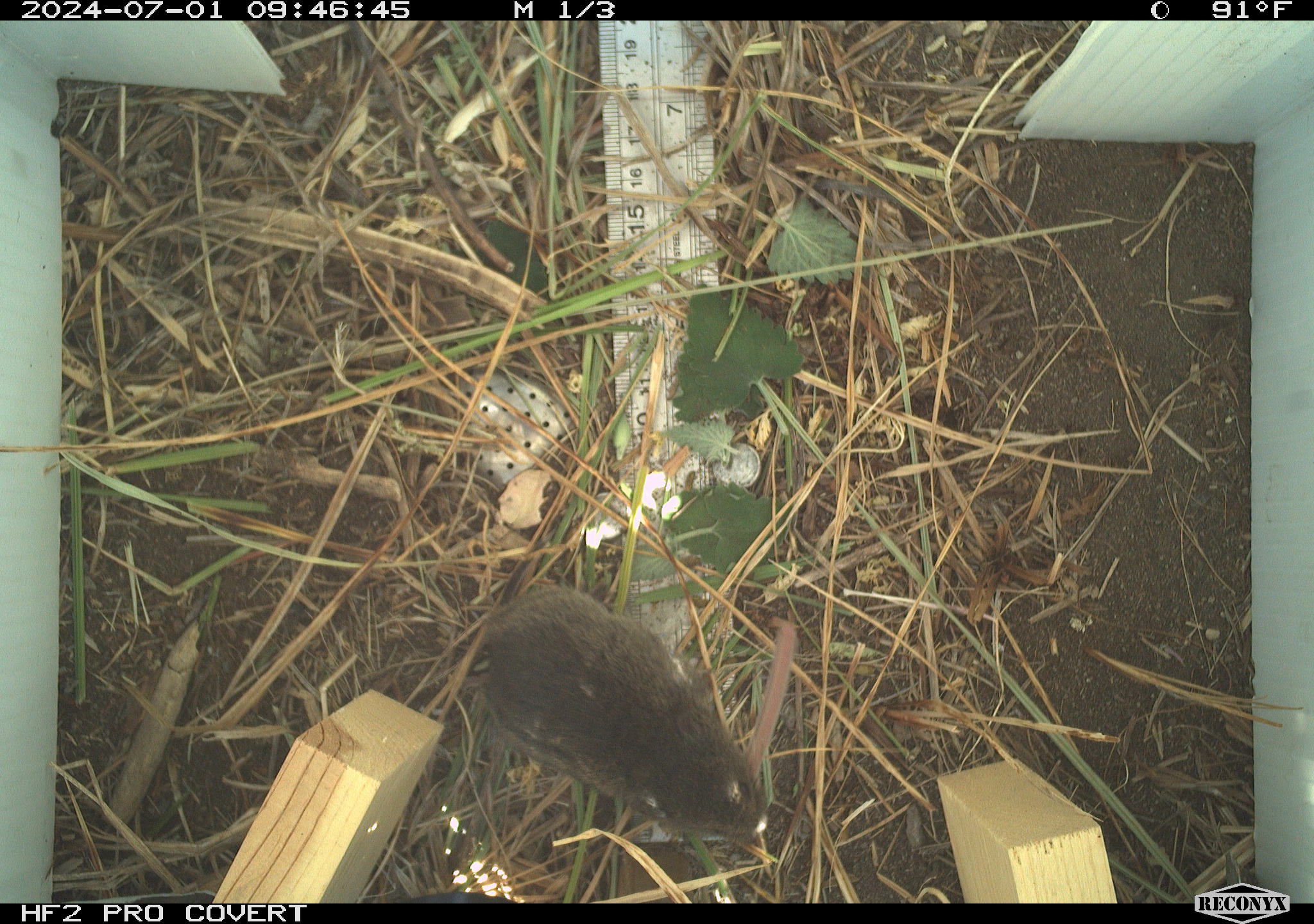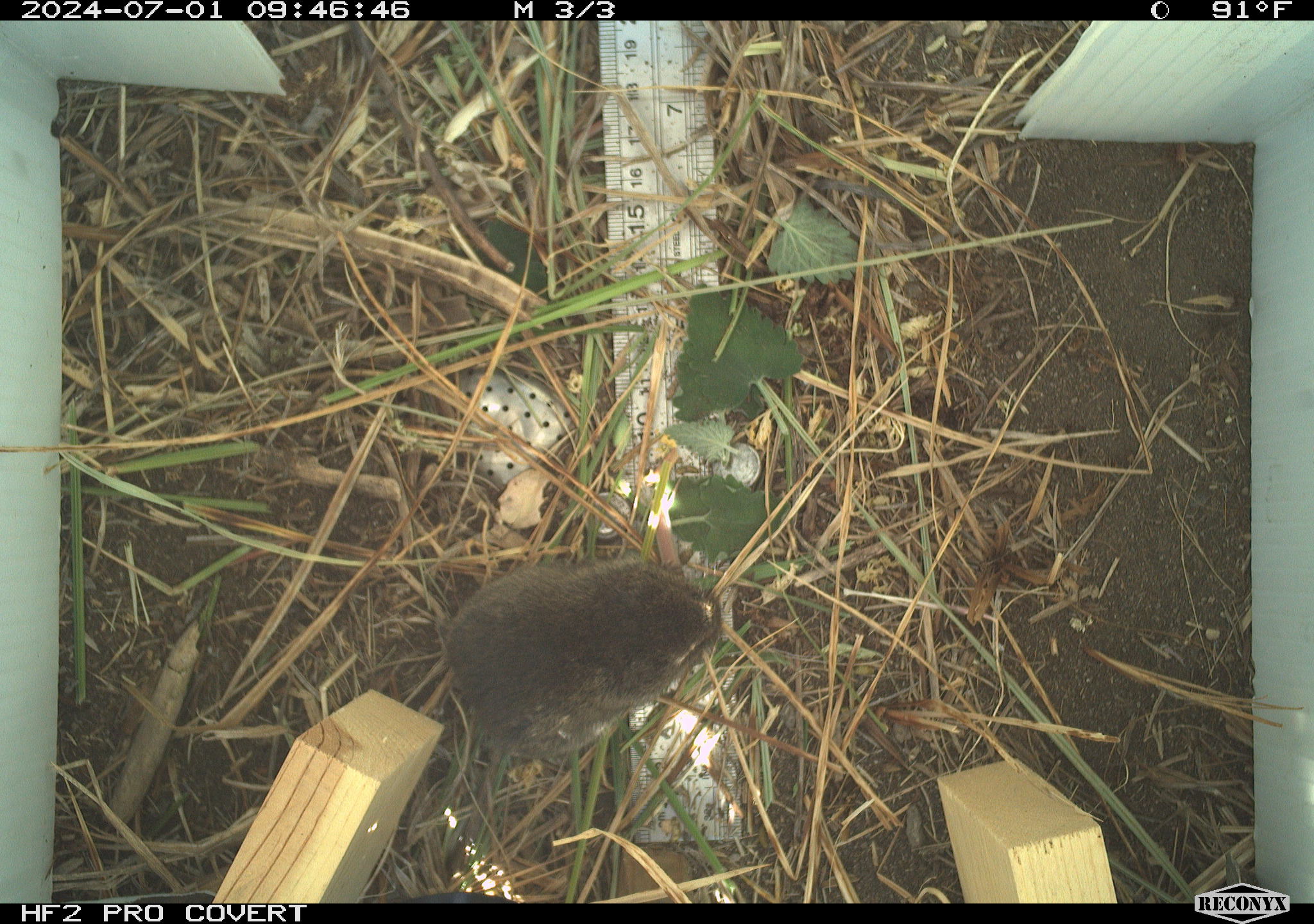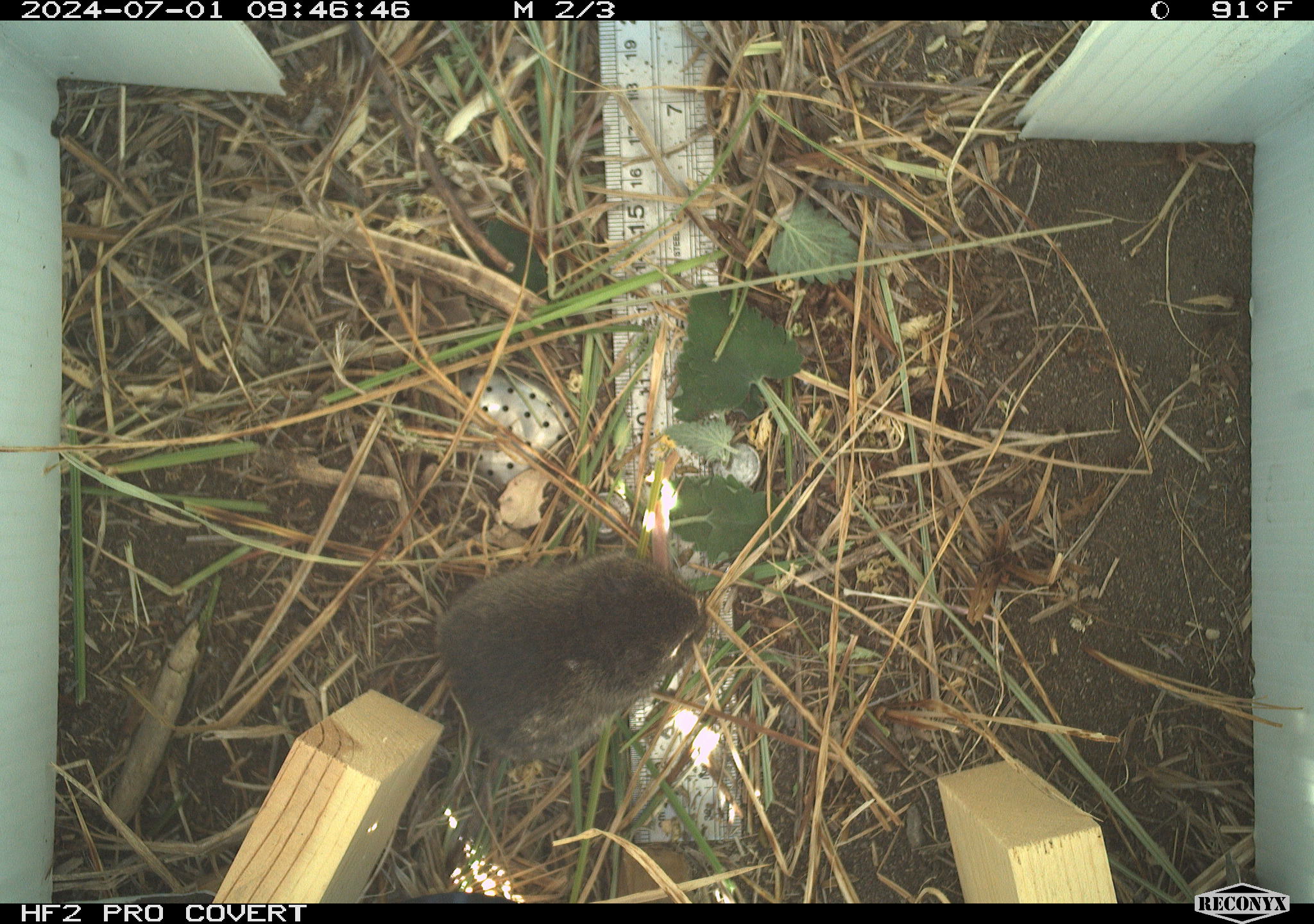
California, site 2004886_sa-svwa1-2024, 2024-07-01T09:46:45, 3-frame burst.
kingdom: Animalia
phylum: Chordata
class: Mammalia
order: Rodentia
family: Cricetidae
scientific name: Arvicolinae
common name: voles, lemmings, and muskrats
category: arvicolinae subfamily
Arvicolinae subfamily (voles, lemmings, and muskrats) (Arvicolinae).